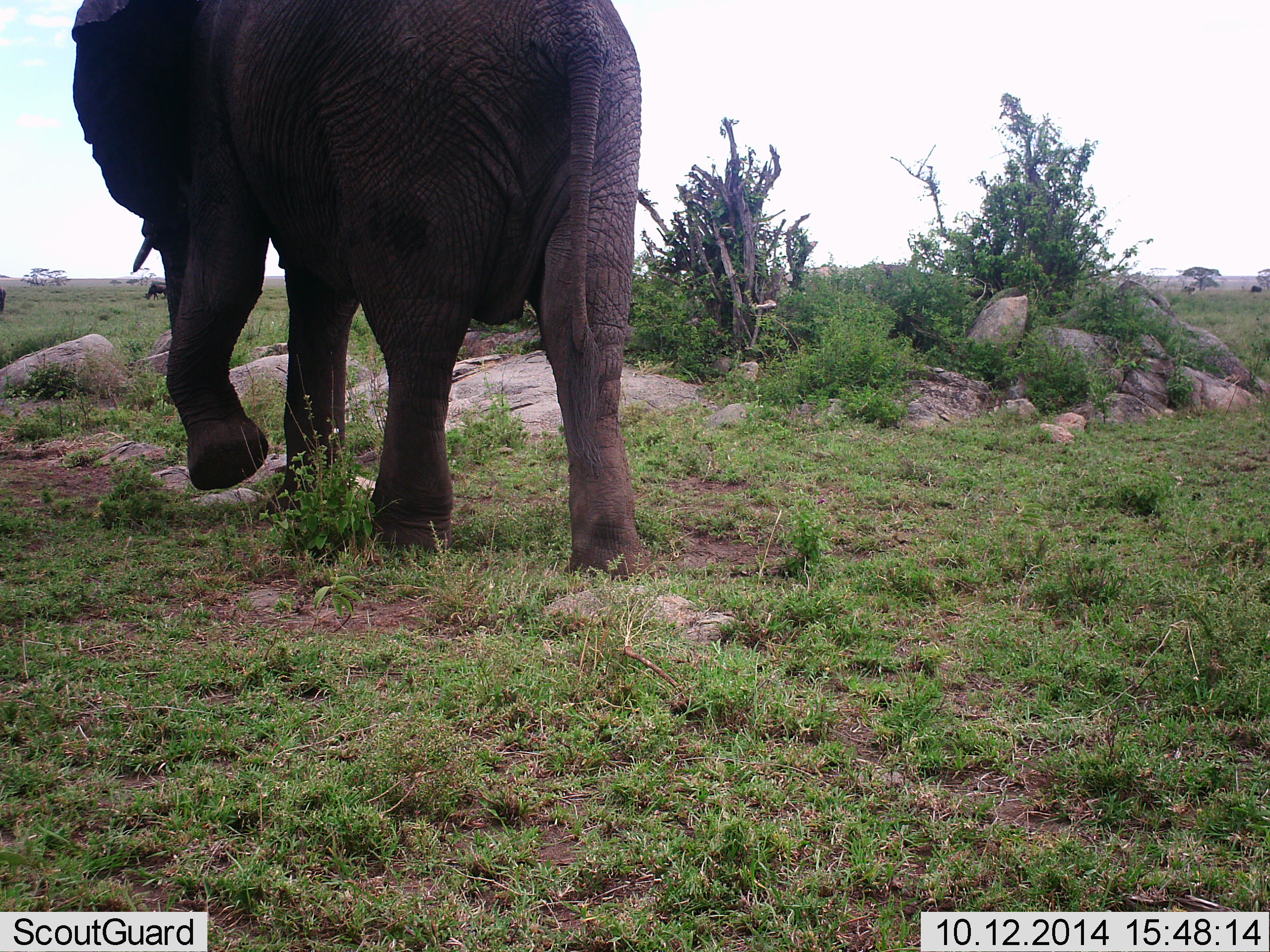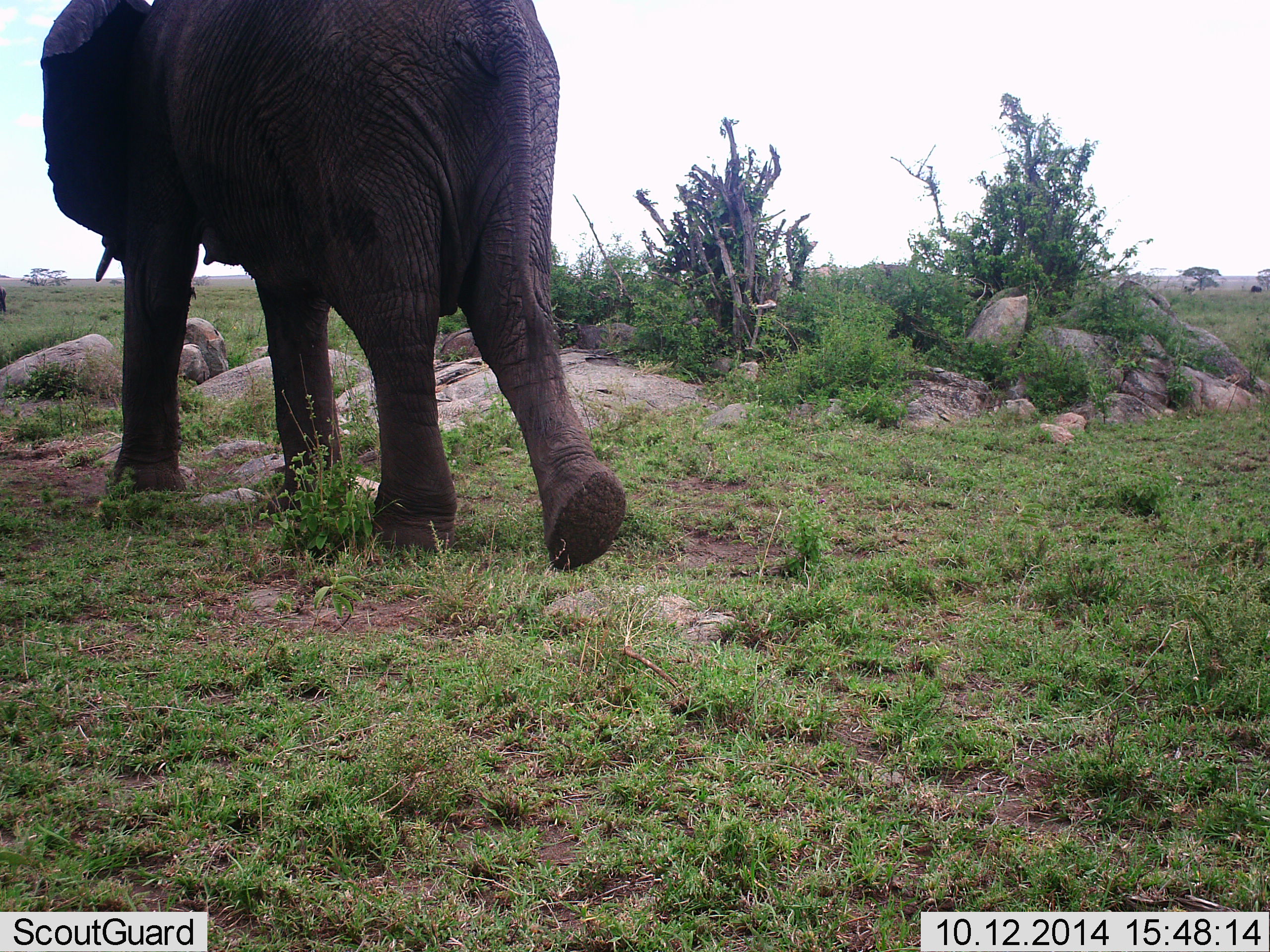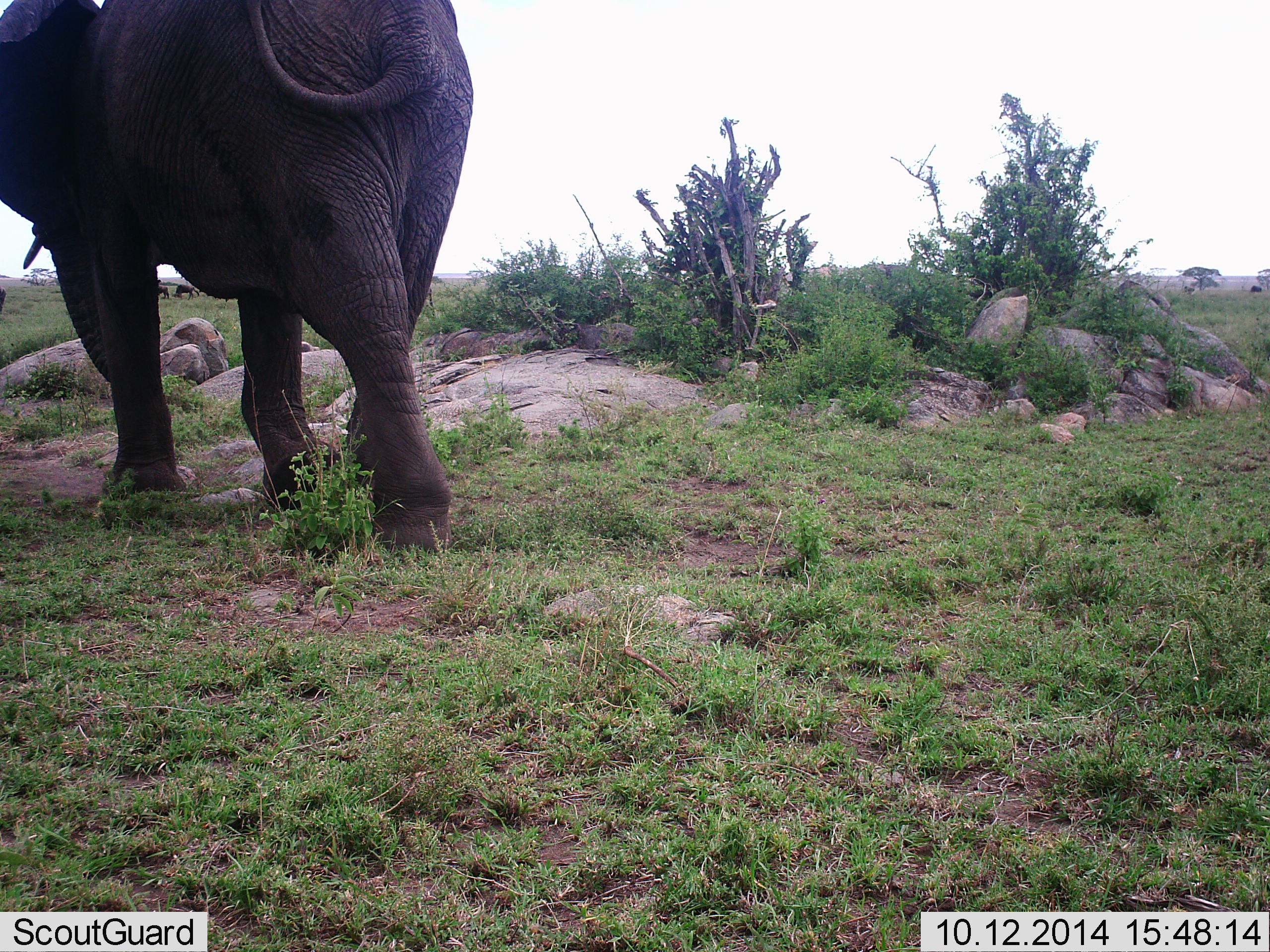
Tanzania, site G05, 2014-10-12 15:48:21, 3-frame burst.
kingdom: Animalia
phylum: Chordata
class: Mammalia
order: Proboscidea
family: Elephantidae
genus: Loxodonta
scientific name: Loxodonta africana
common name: african bush elephant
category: elephant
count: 1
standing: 8%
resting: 0%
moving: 100%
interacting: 0%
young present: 0%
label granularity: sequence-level